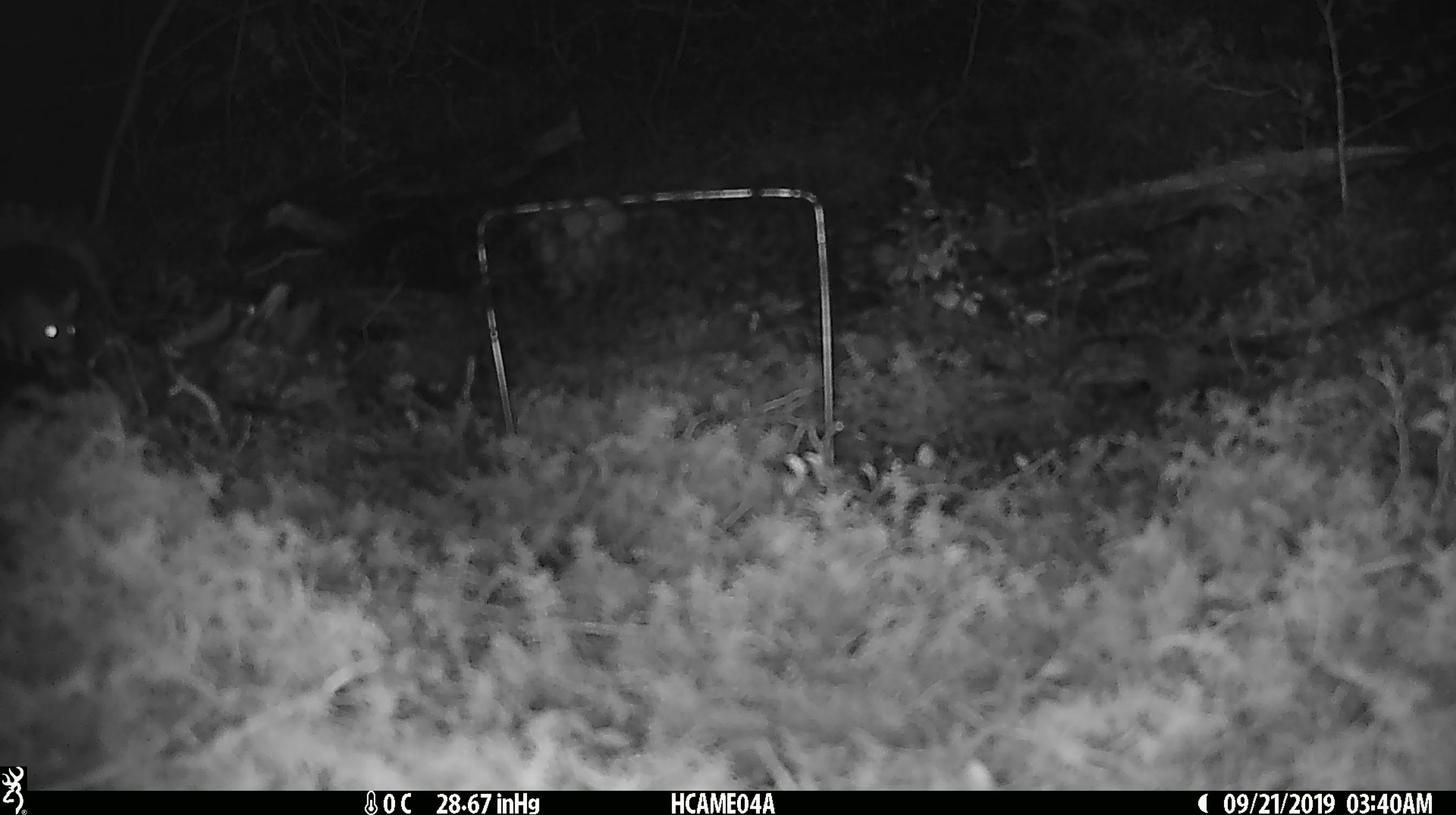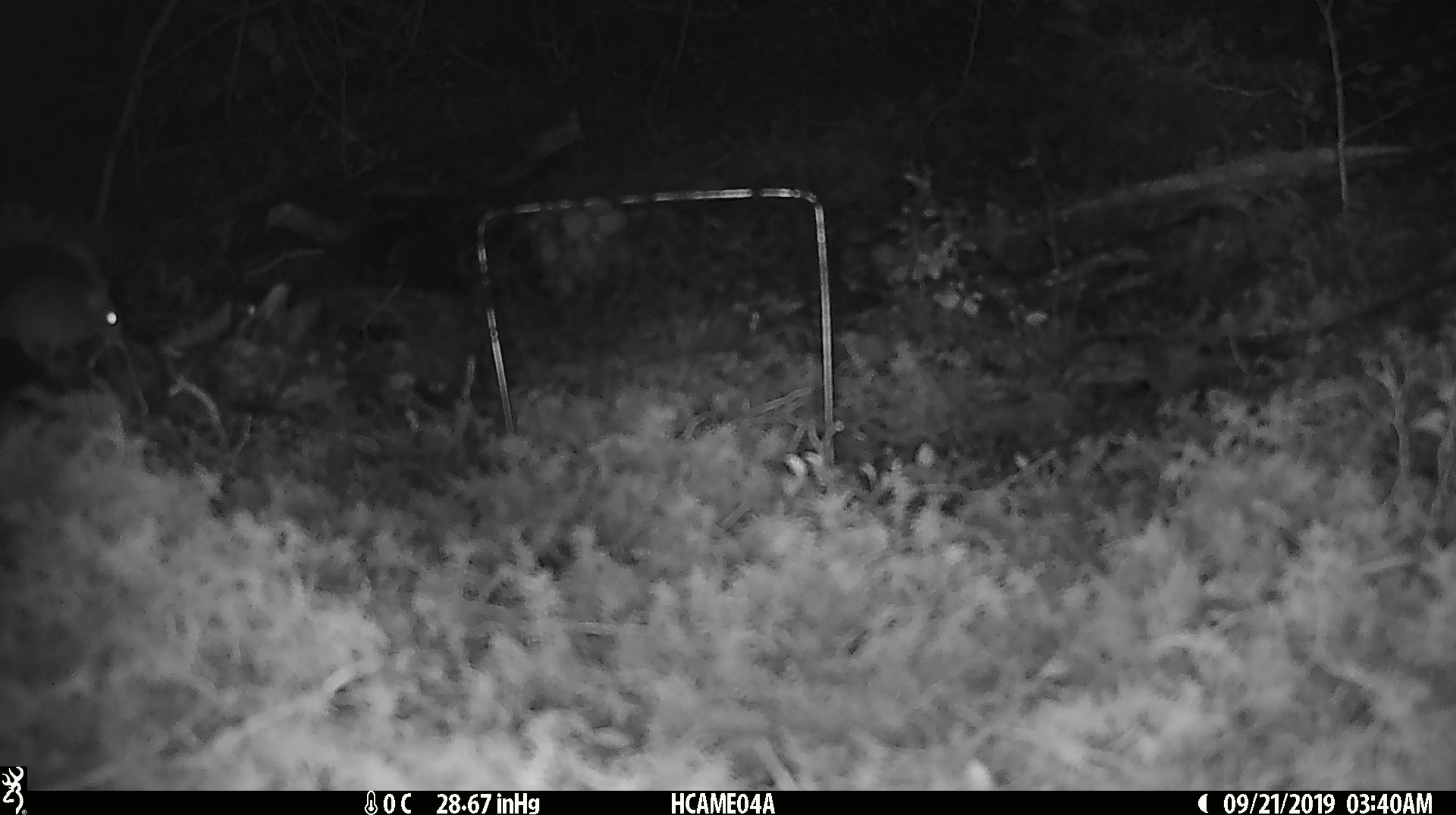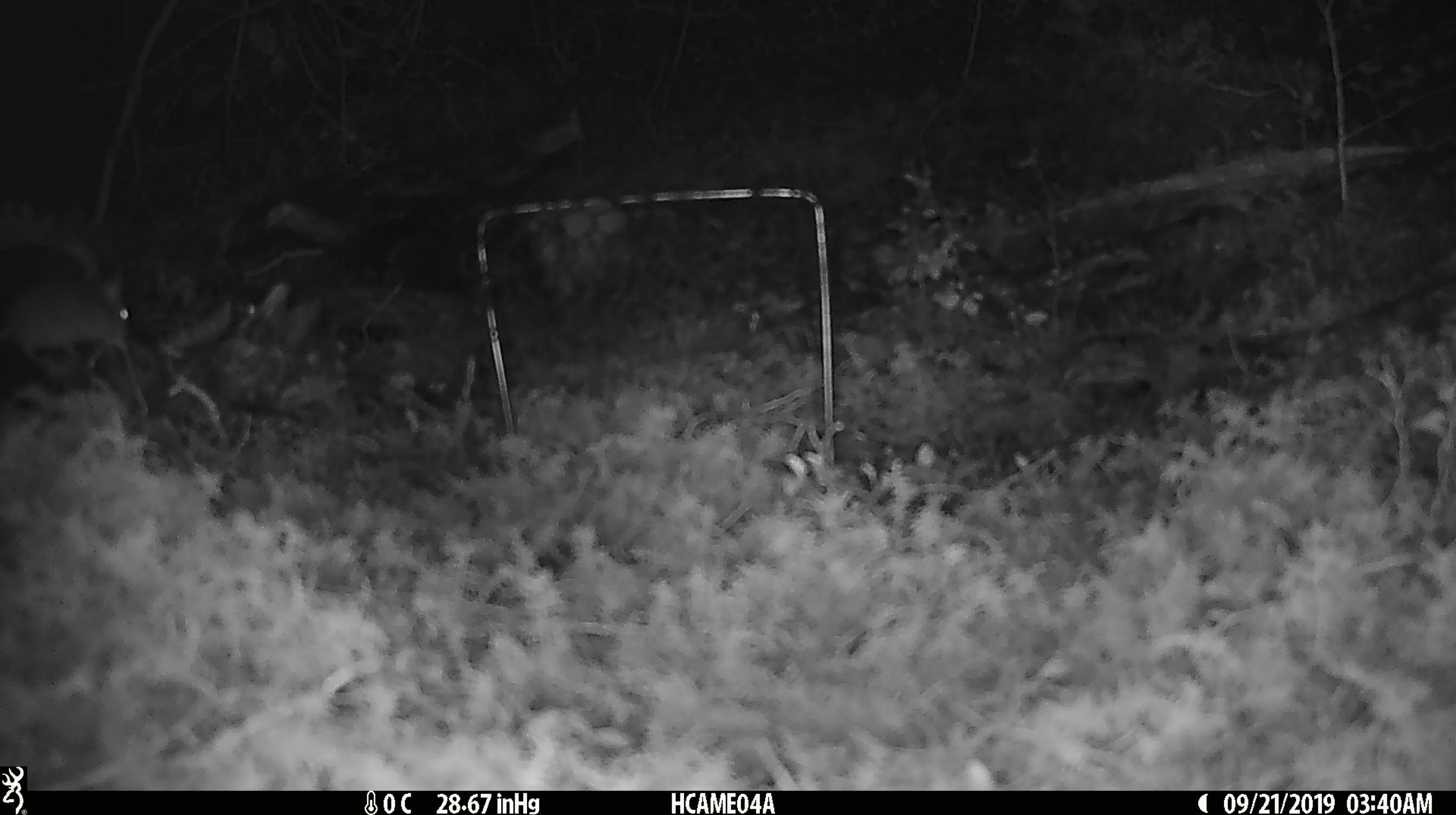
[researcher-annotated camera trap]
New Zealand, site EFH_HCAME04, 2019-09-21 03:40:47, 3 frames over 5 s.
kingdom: Animalia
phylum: Chordata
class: Mammalia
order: Rodentia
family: Muridae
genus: Mus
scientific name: Mus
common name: mouse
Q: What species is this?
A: Mouse (Mus).